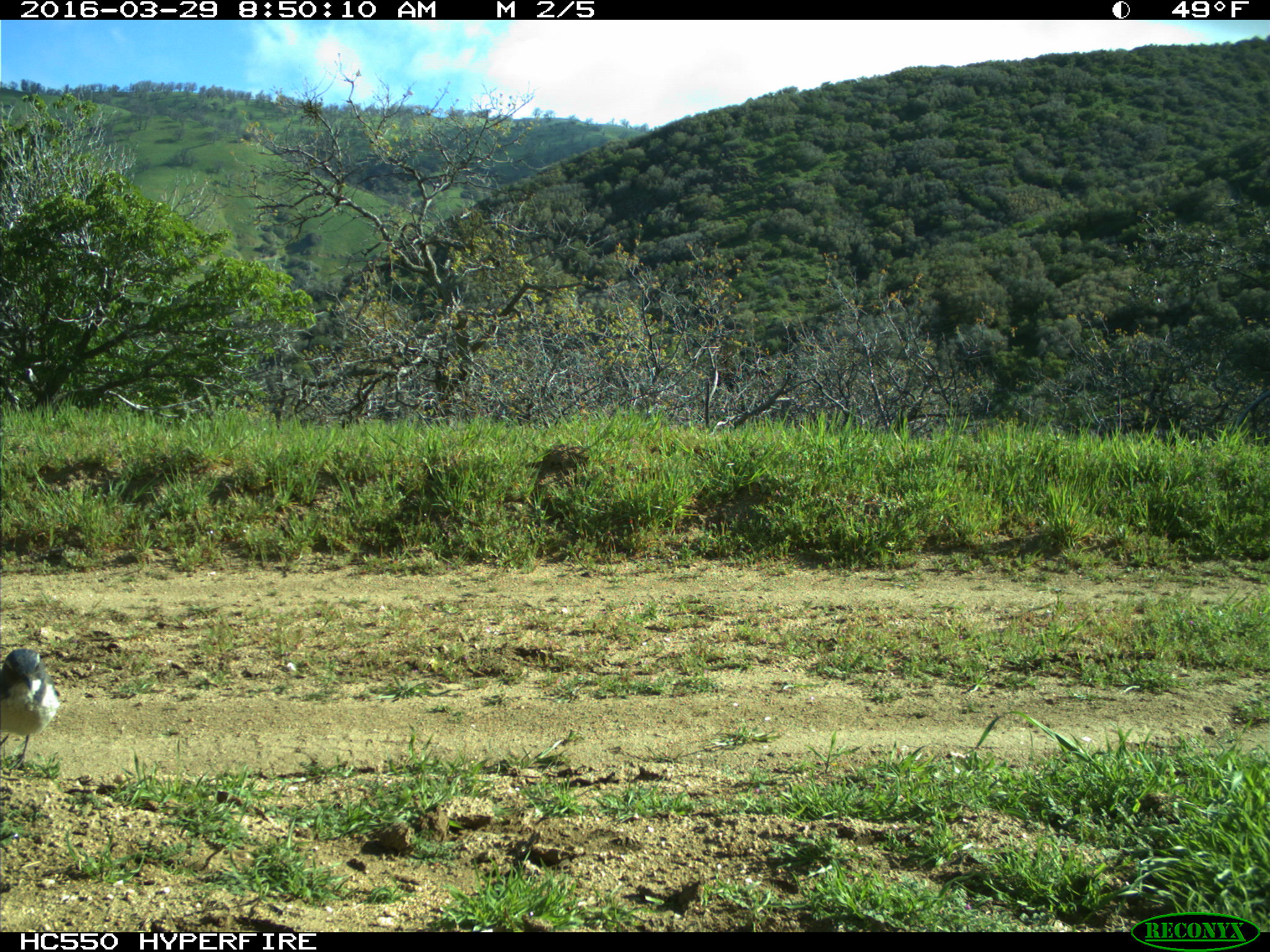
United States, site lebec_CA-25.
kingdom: Animalia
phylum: Chordata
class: Aves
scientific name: Aves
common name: birds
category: unidentified bird